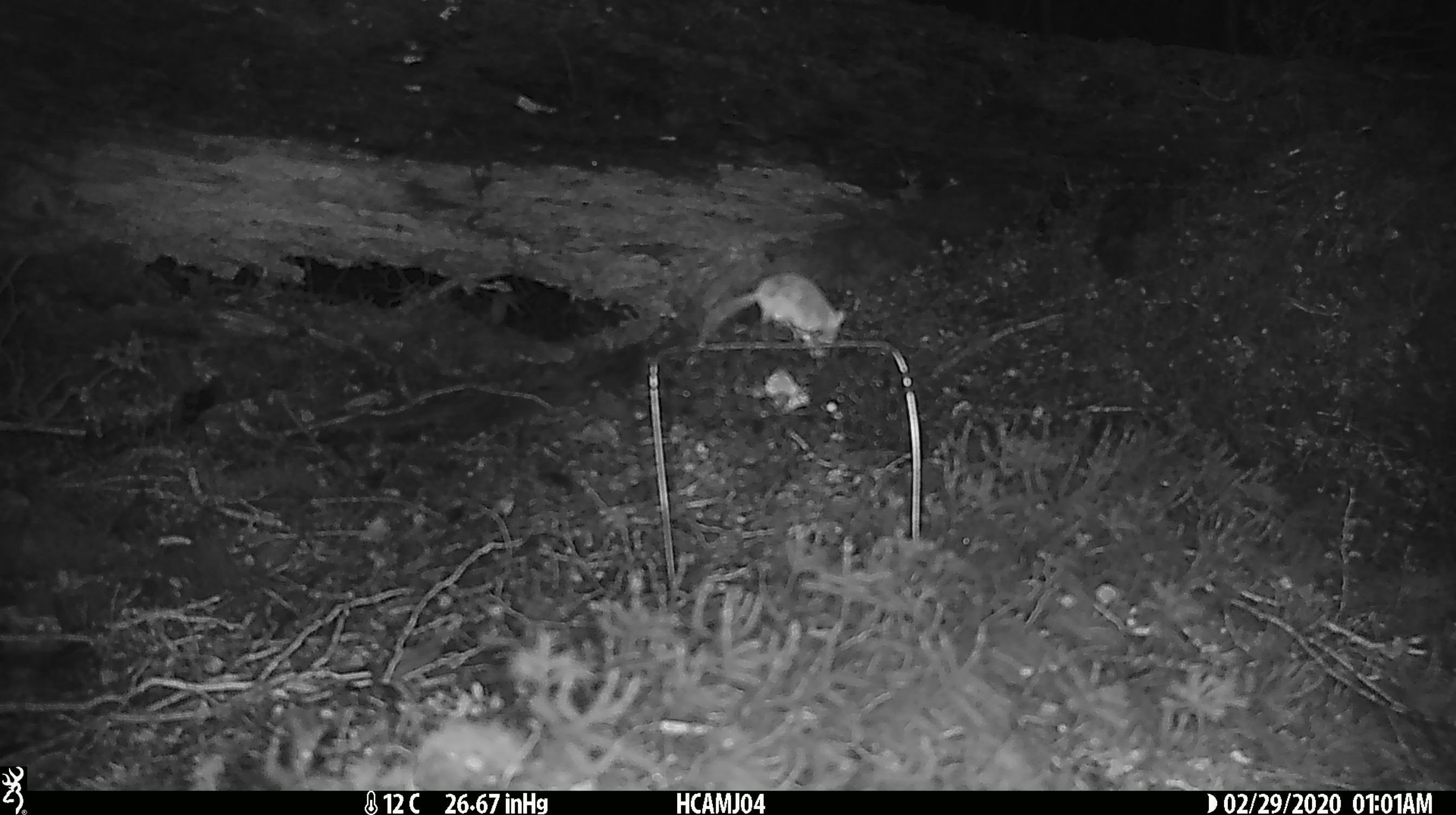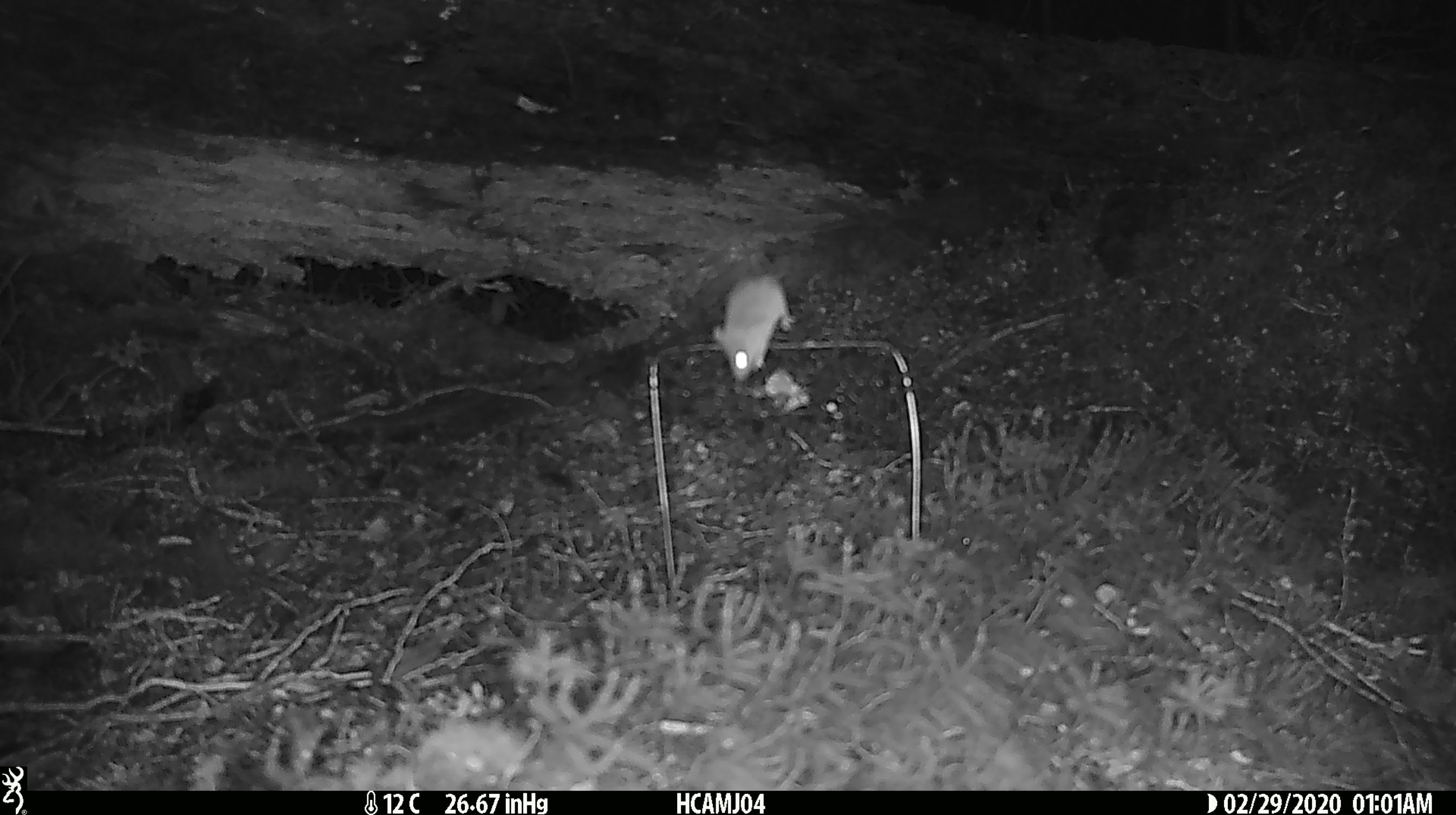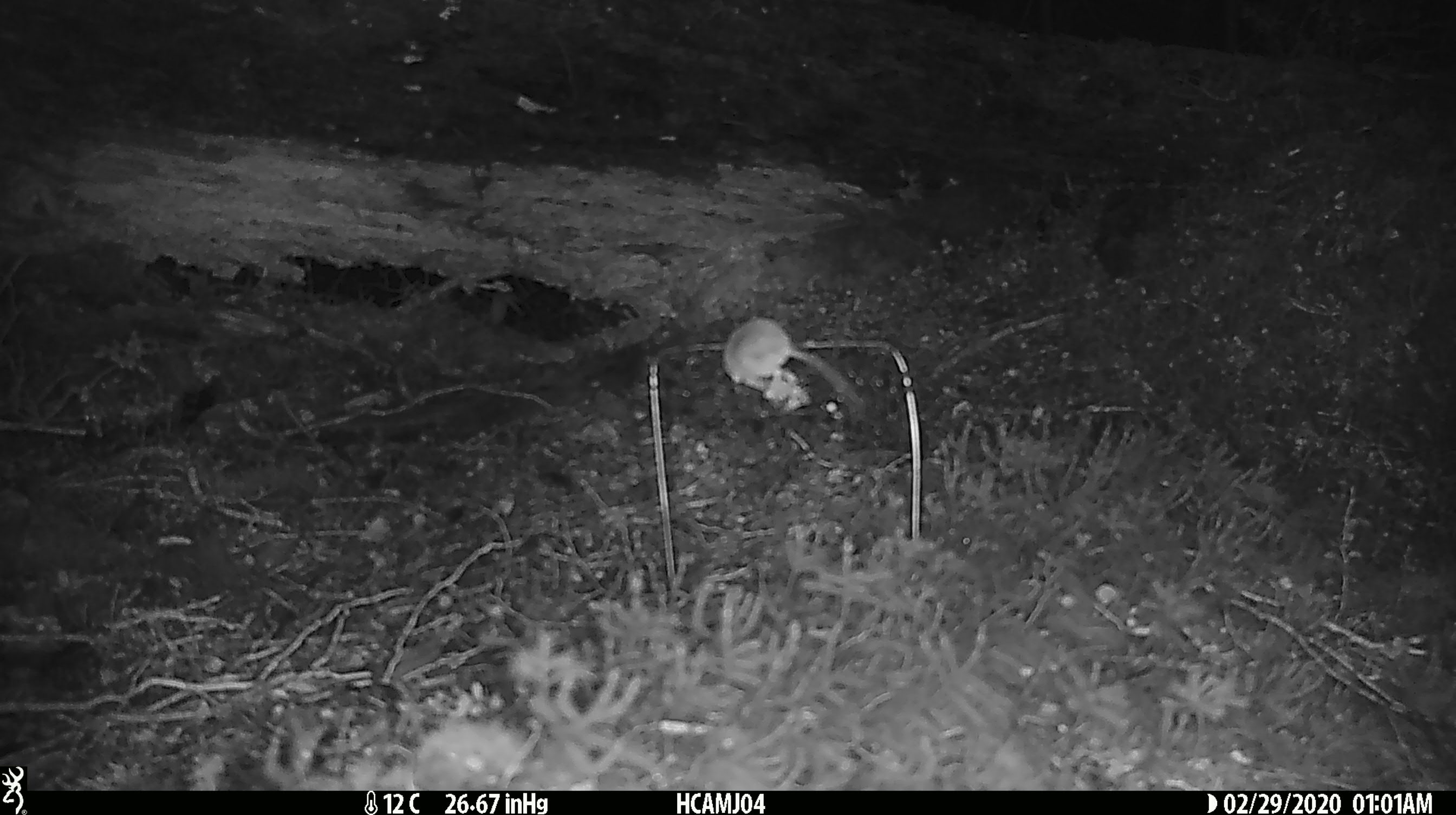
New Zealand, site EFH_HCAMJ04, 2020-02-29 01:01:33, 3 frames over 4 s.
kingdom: Animalia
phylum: Chordata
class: Mammalia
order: Rodentia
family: Muridae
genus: Mus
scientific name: Mus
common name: mouse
Mouse (Mus).